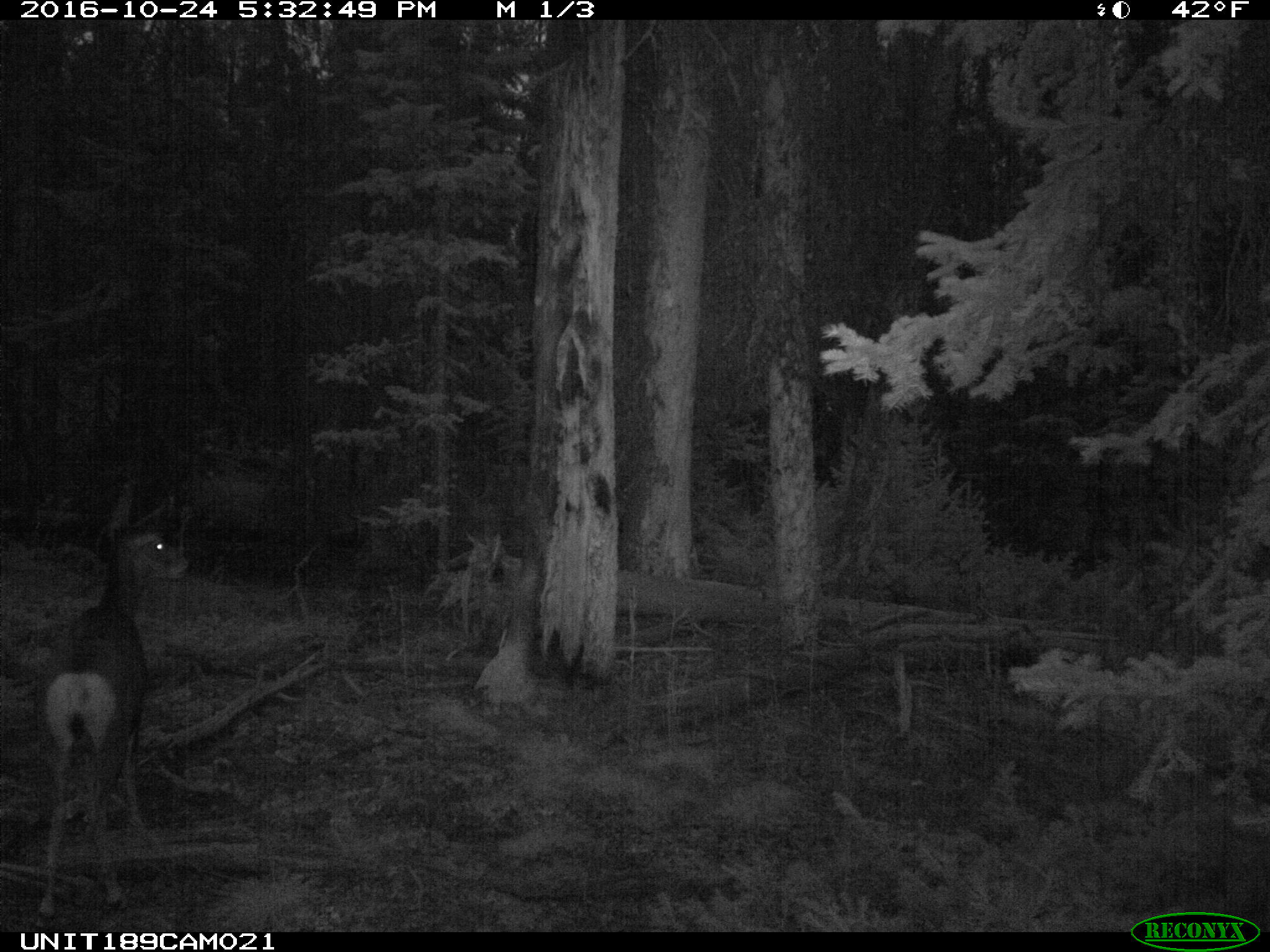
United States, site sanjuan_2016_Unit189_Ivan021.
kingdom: Animalia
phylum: Chordata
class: Mammalia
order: Artiodactyla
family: Cervidae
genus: Odocoileus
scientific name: Odocoileus hemionus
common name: mule deer